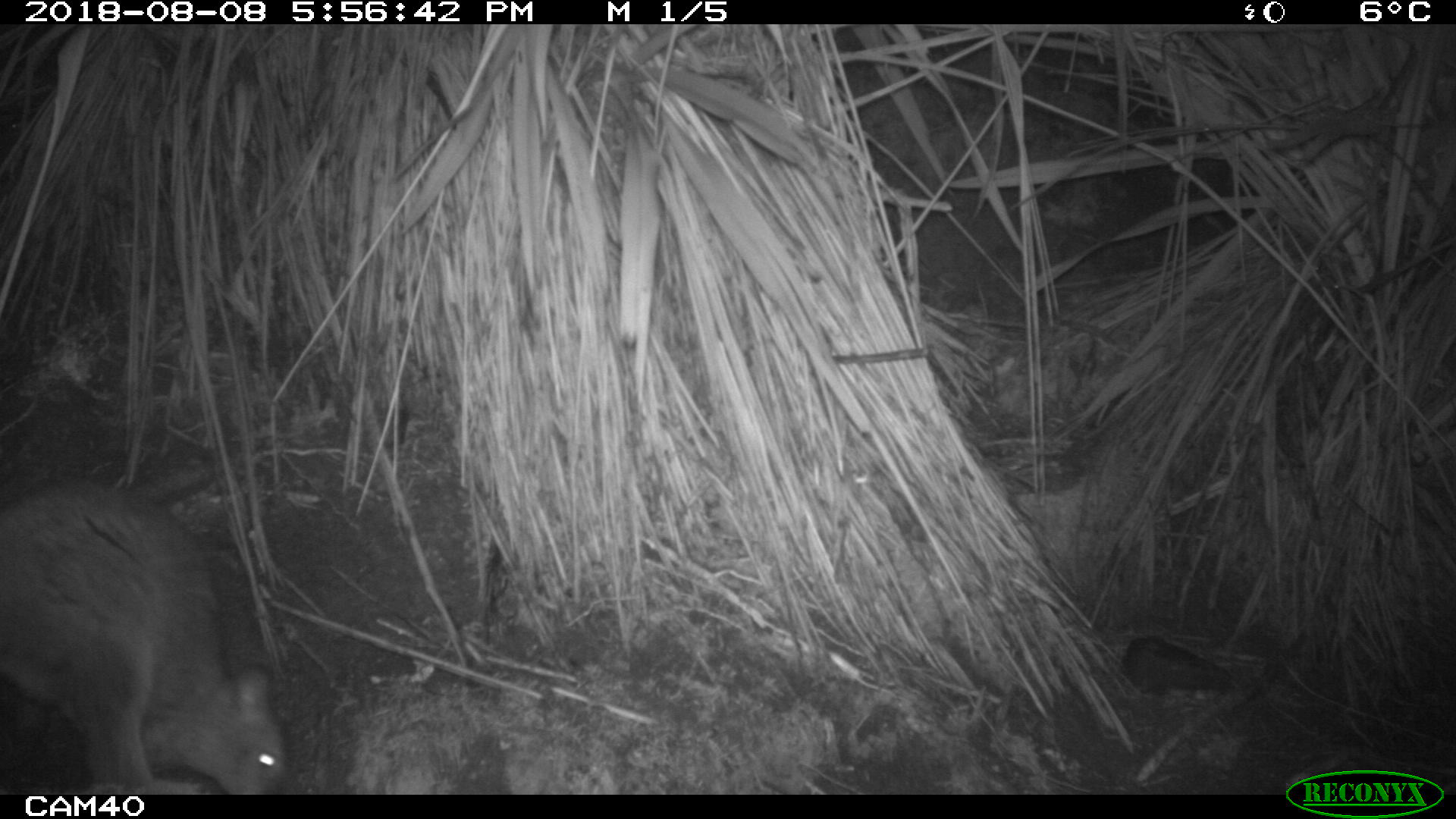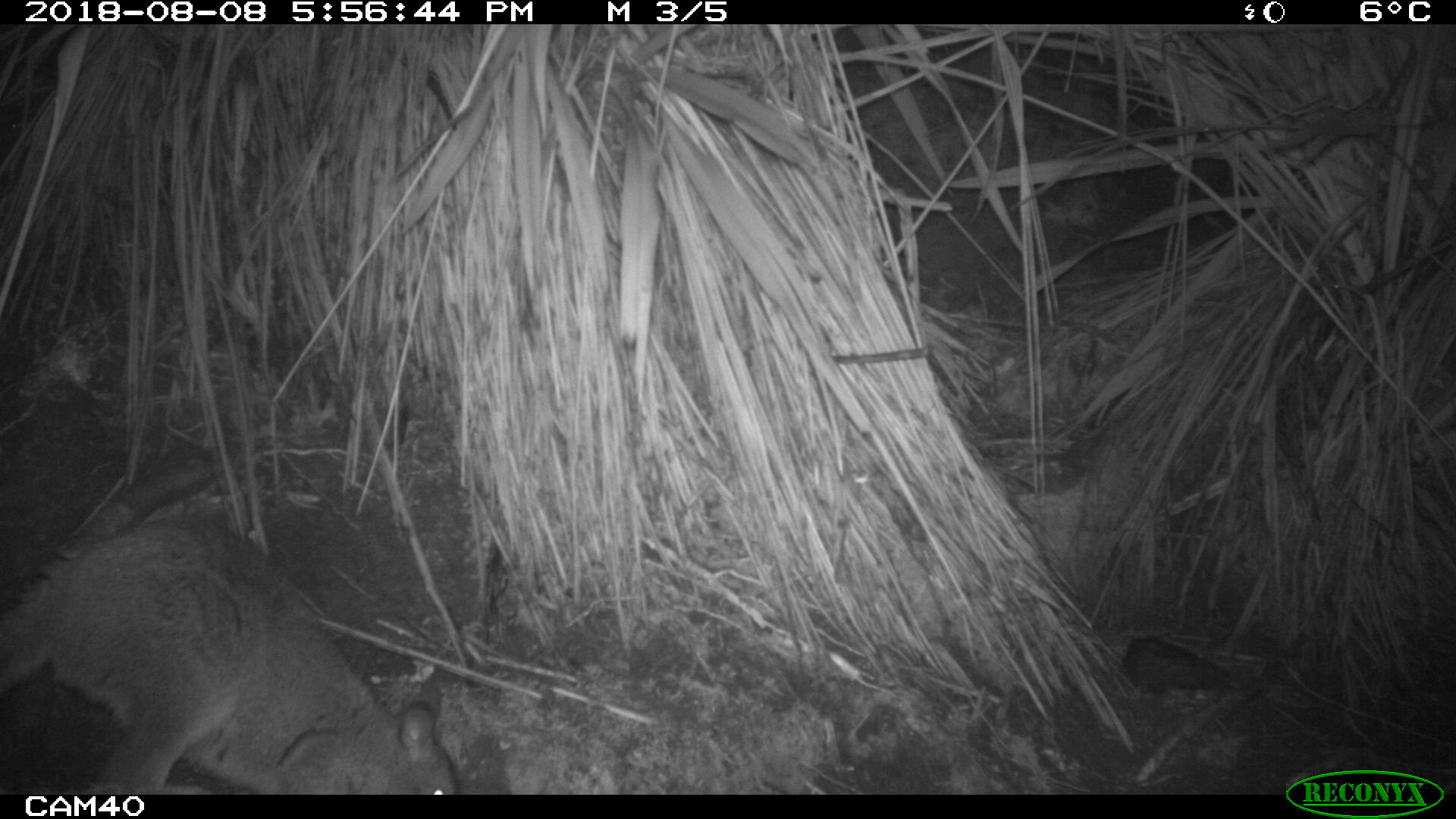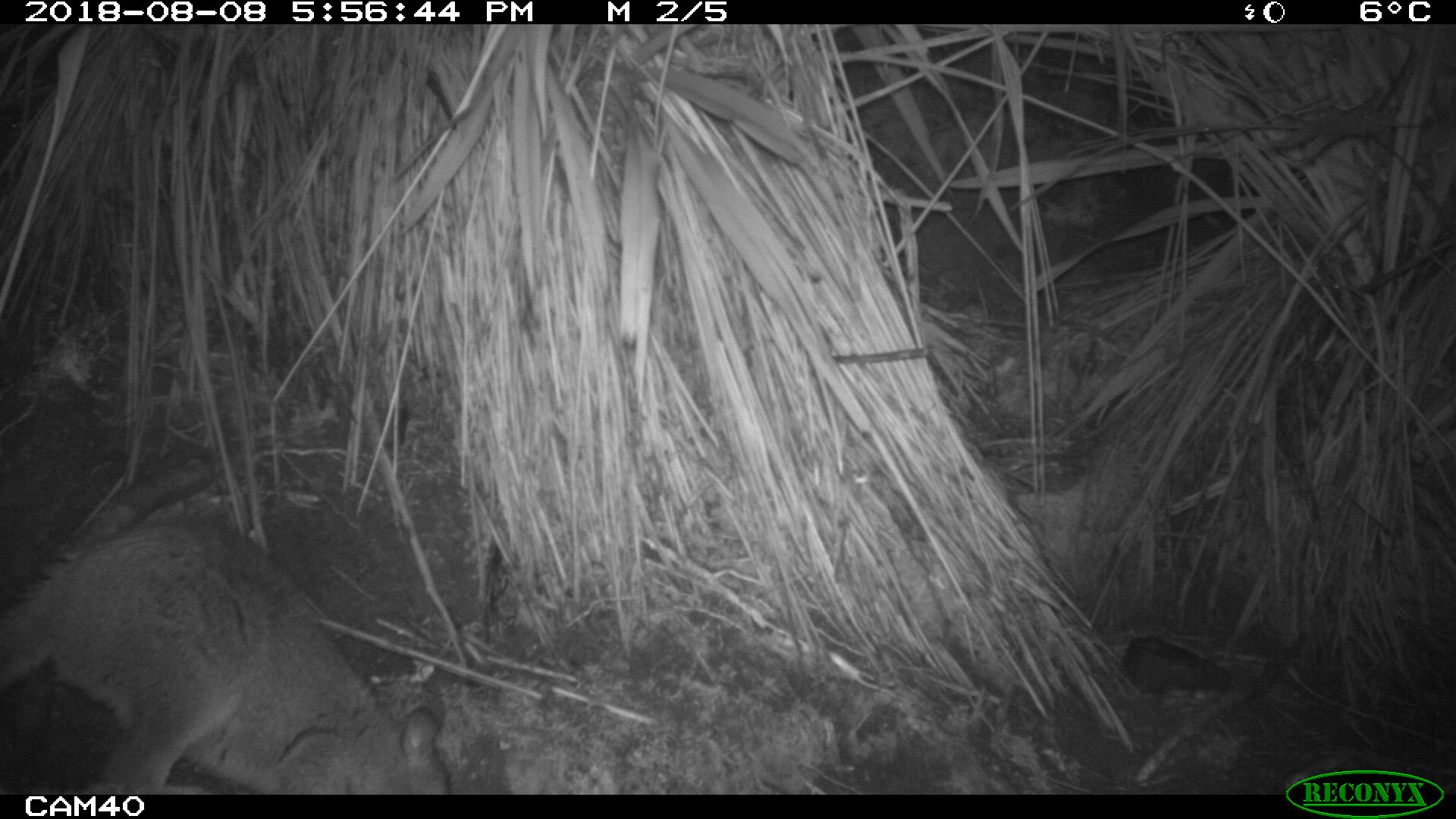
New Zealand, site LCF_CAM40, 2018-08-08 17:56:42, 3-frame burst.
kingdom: Animalia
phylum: Chordata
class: Mammalia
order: Diprotodontia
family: Macropodidae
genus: Notamacropus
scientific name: Notamacropus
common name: wallaby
Wallaby (Notamacropus).